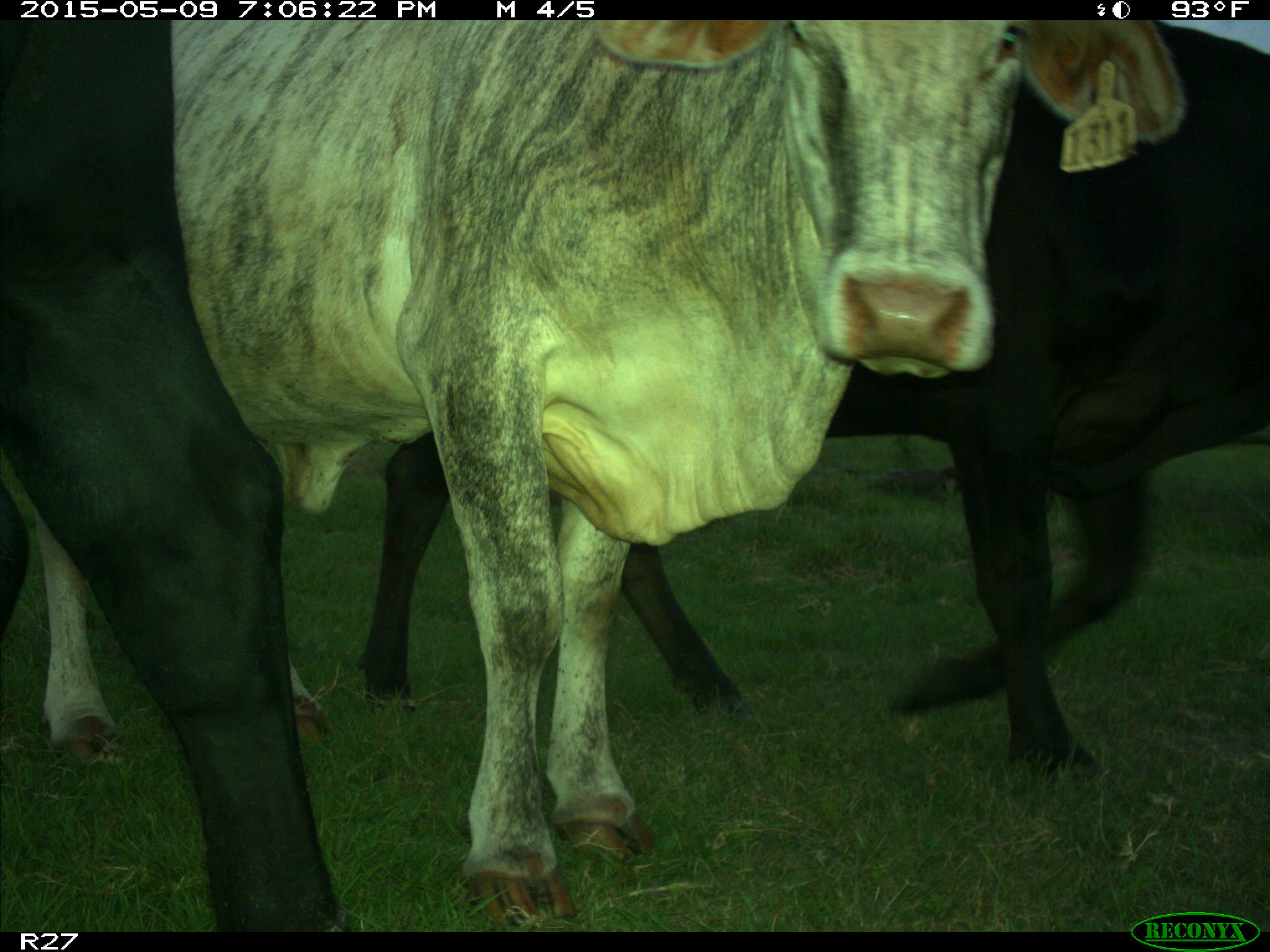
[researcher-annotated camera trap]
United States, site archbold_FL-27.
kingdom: Animalia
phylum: Chordata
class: Mammalia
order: Artiodactyla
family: Bovidae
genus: Bos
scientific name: Bos taurus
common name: domestic cow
Bos taurus (domestic cow).